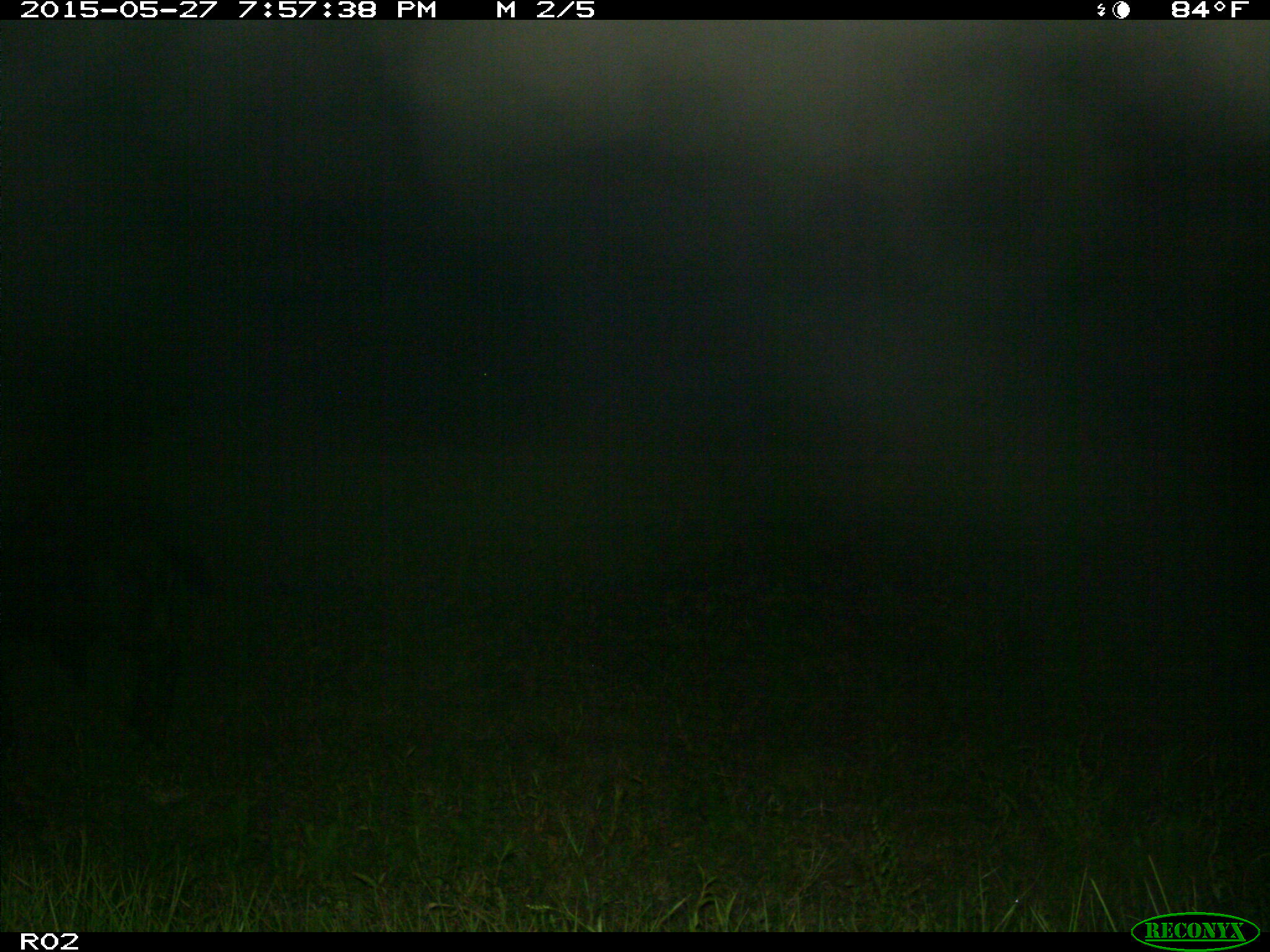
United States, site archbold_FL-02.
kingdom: Animalia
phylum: Chordata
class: Mammalia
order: Artiodactyla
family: Bovidae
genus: Bos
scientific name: Bos taurus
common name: domestic cow